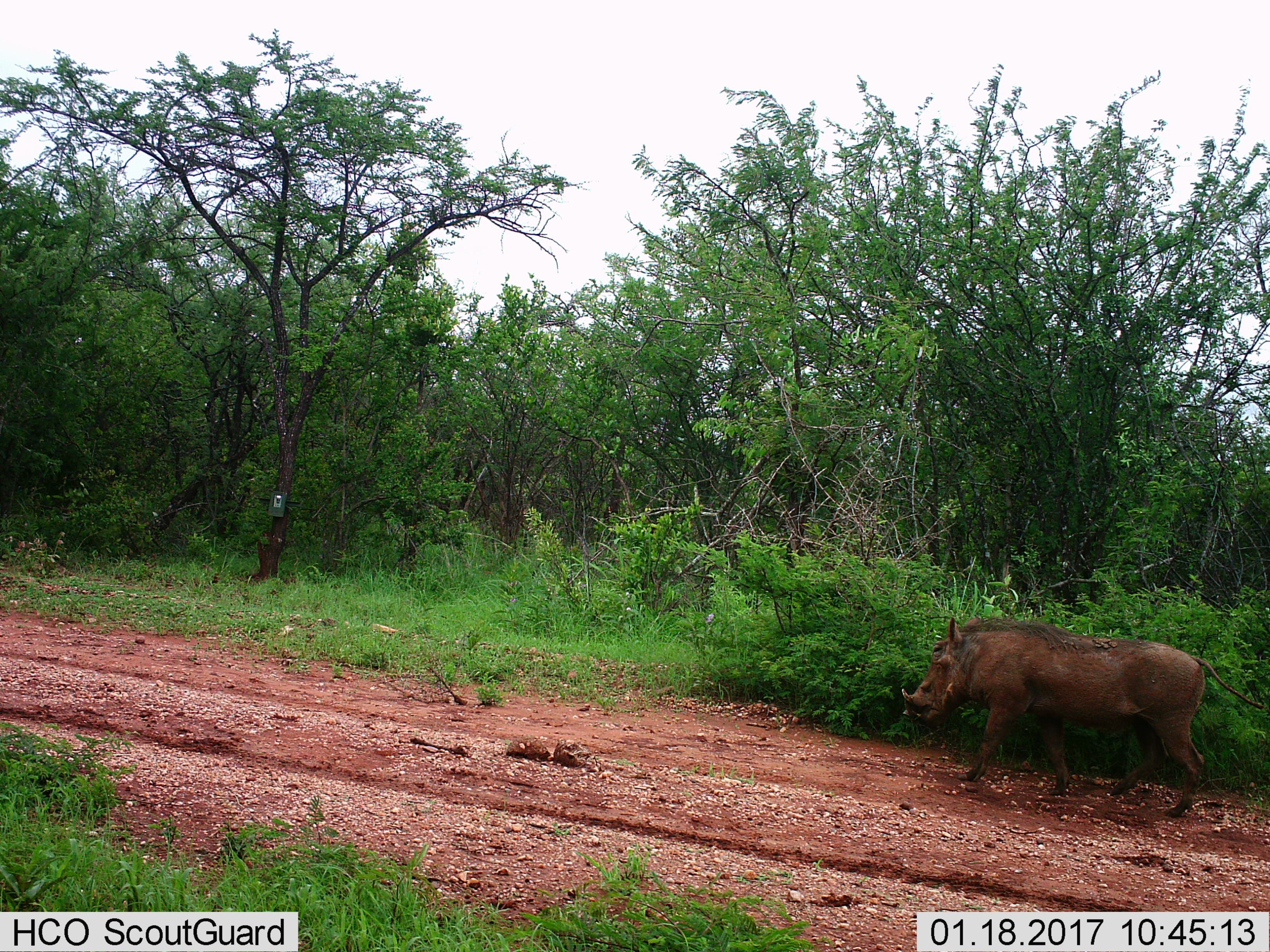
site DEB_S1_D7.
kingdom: Animalia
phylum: Chordata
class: Mammalia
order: Artiodactyla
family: Suidae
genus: Phacochoerus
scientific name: Phacochoerus africanus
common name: warthog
Warthog (Phacochoerus africanus), count 1. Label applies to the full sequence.